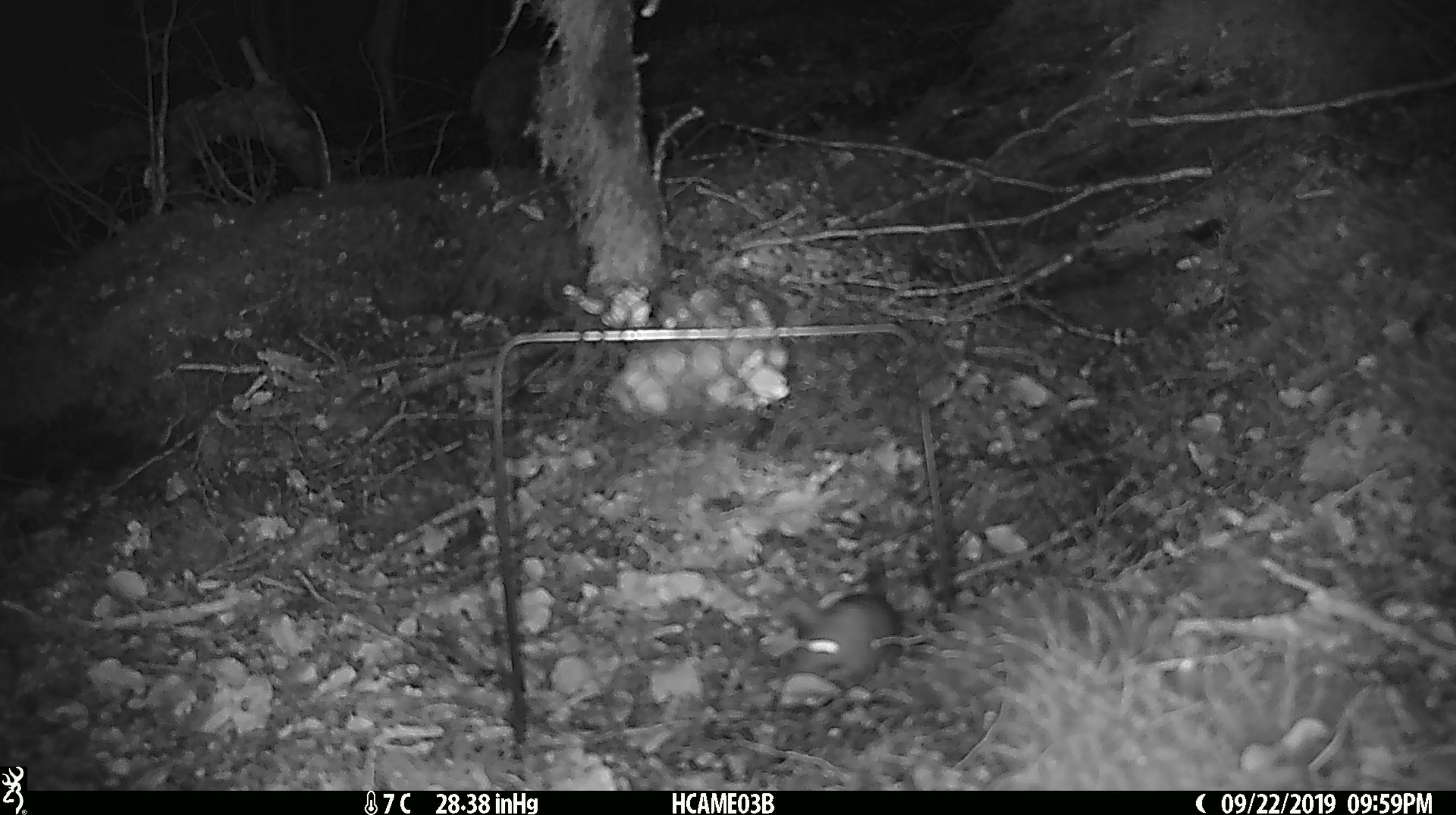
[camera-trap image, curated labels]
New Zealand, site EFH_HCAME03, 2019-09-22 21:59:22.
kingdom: Animalia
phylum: Chordata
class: Mammalia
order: Rodentia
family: Muridae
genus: Mus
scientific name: Mus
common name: mouse